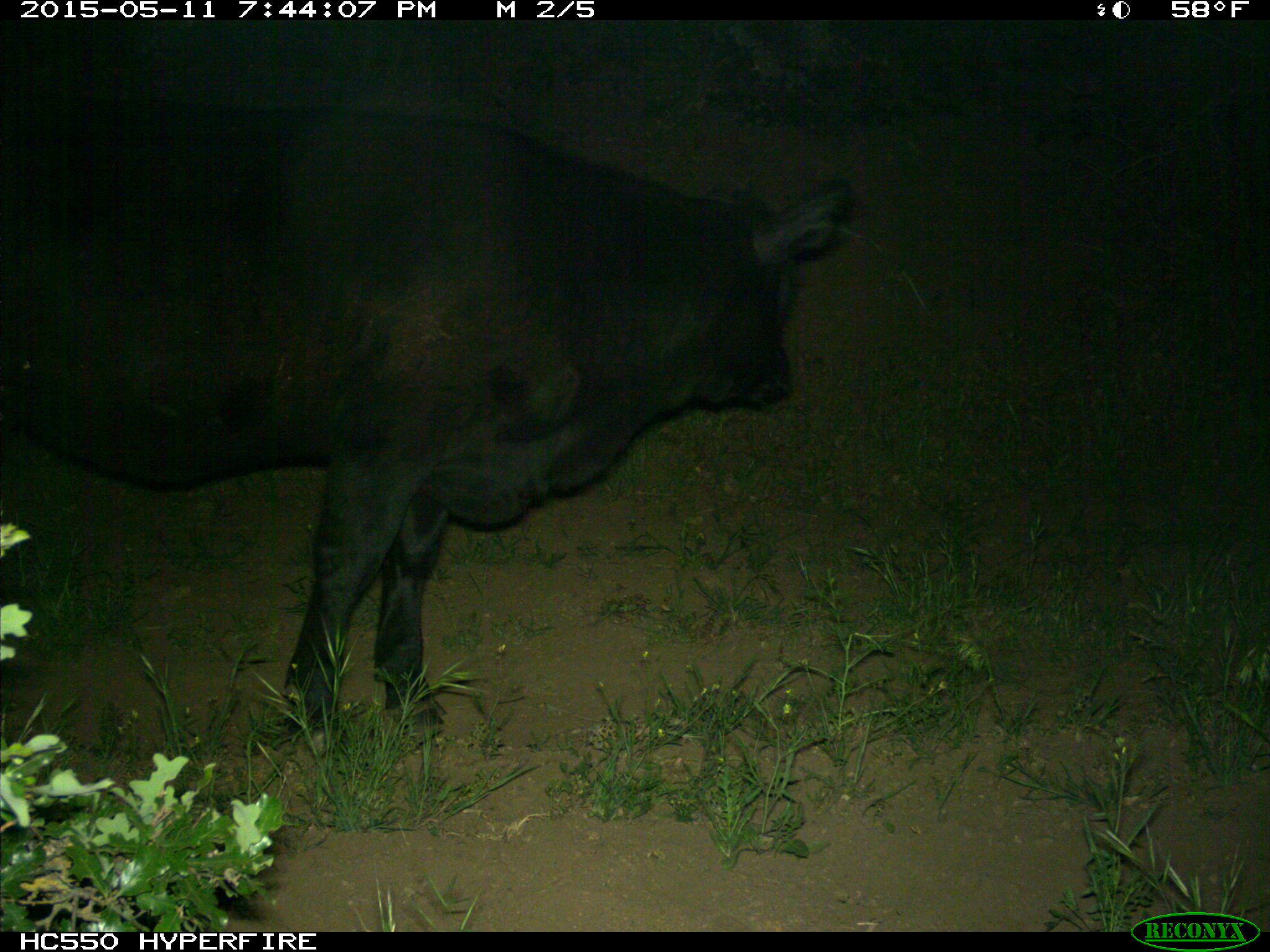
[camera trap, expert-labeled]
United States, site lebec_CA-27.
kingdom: Animalia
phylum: Chordata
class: Mammalia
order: Artiodactyla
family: Bovidae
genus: Bos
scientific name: Bos taurus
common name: domestic cow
Bos taurus (domestic cow).